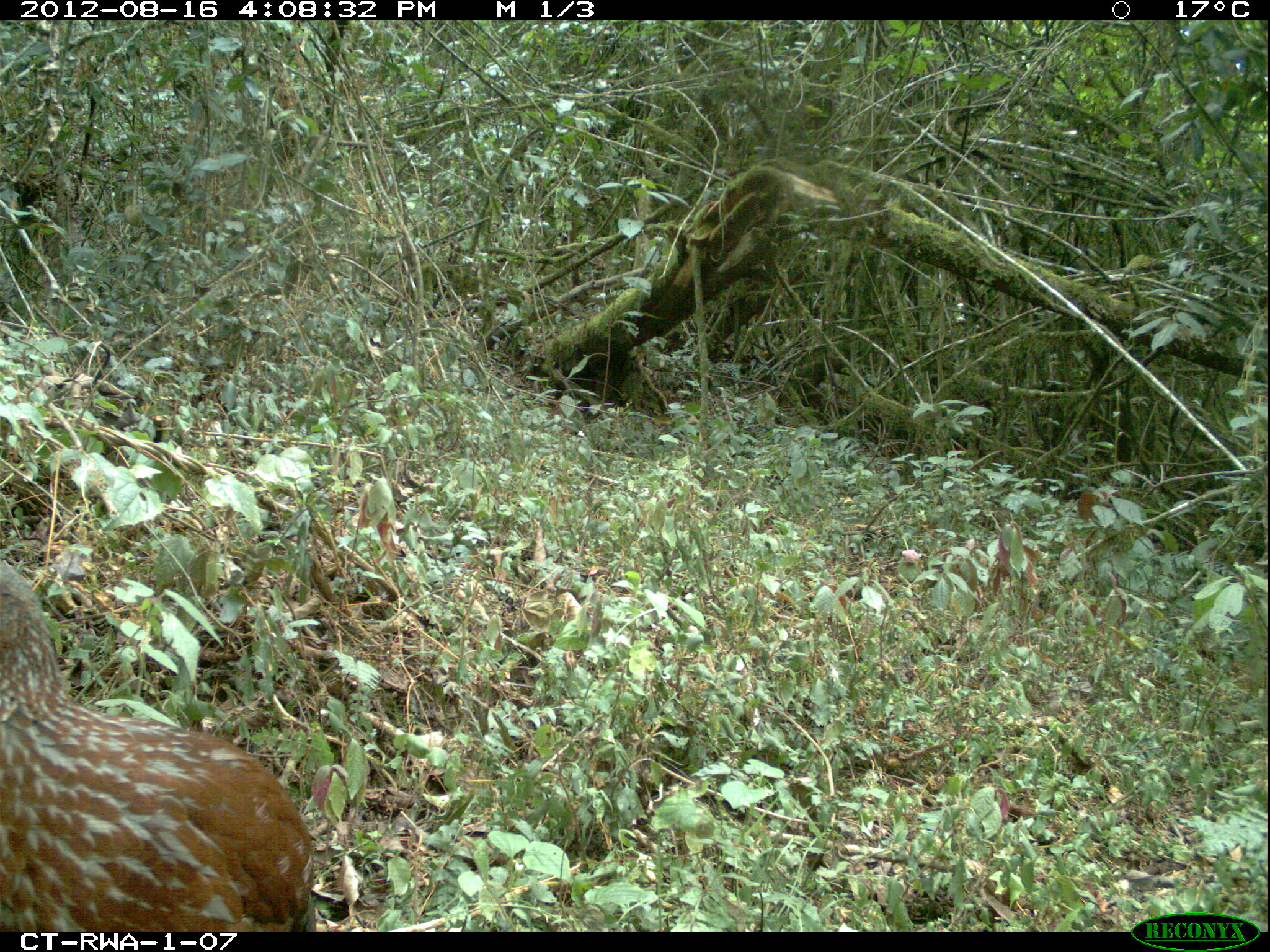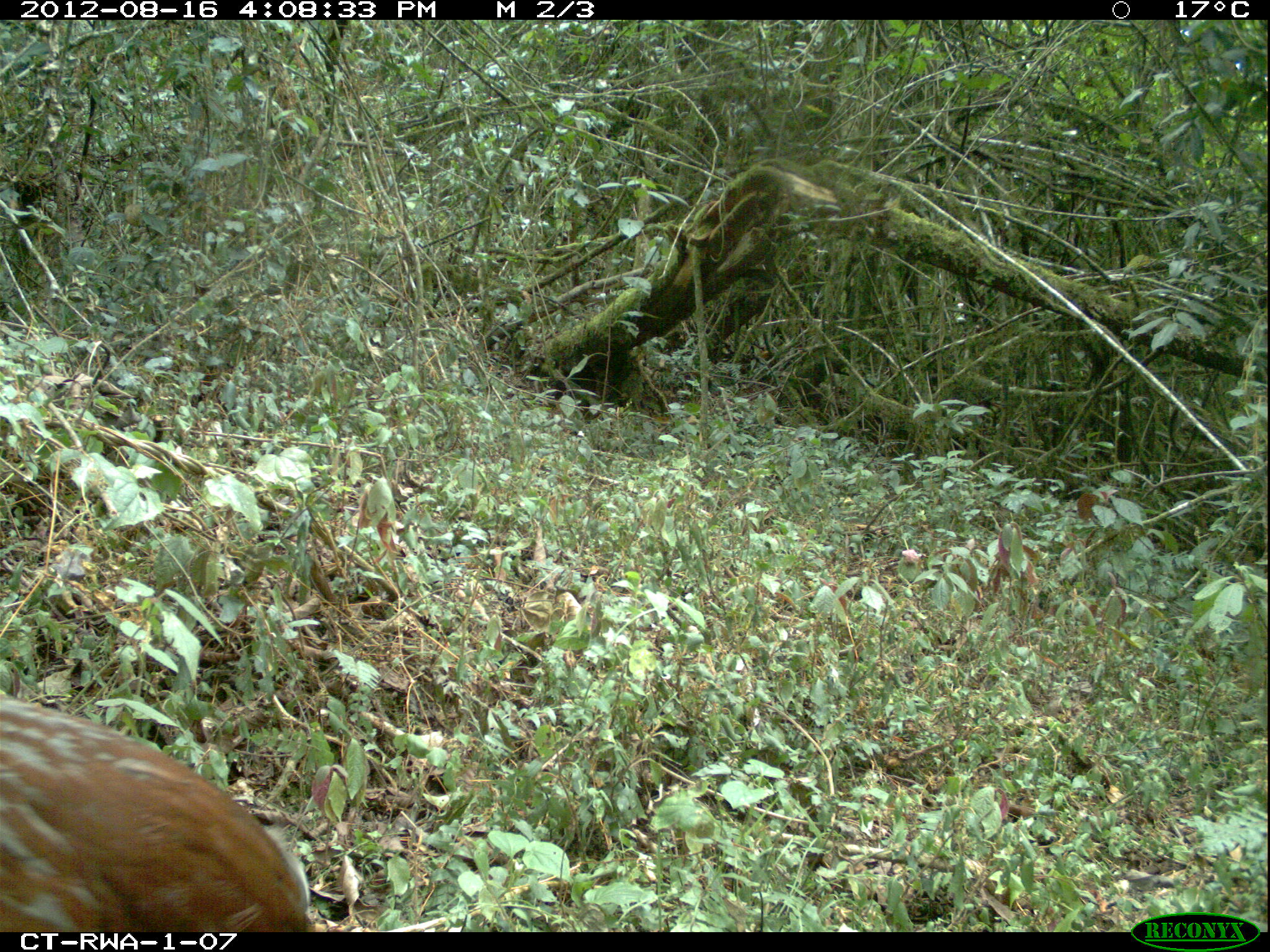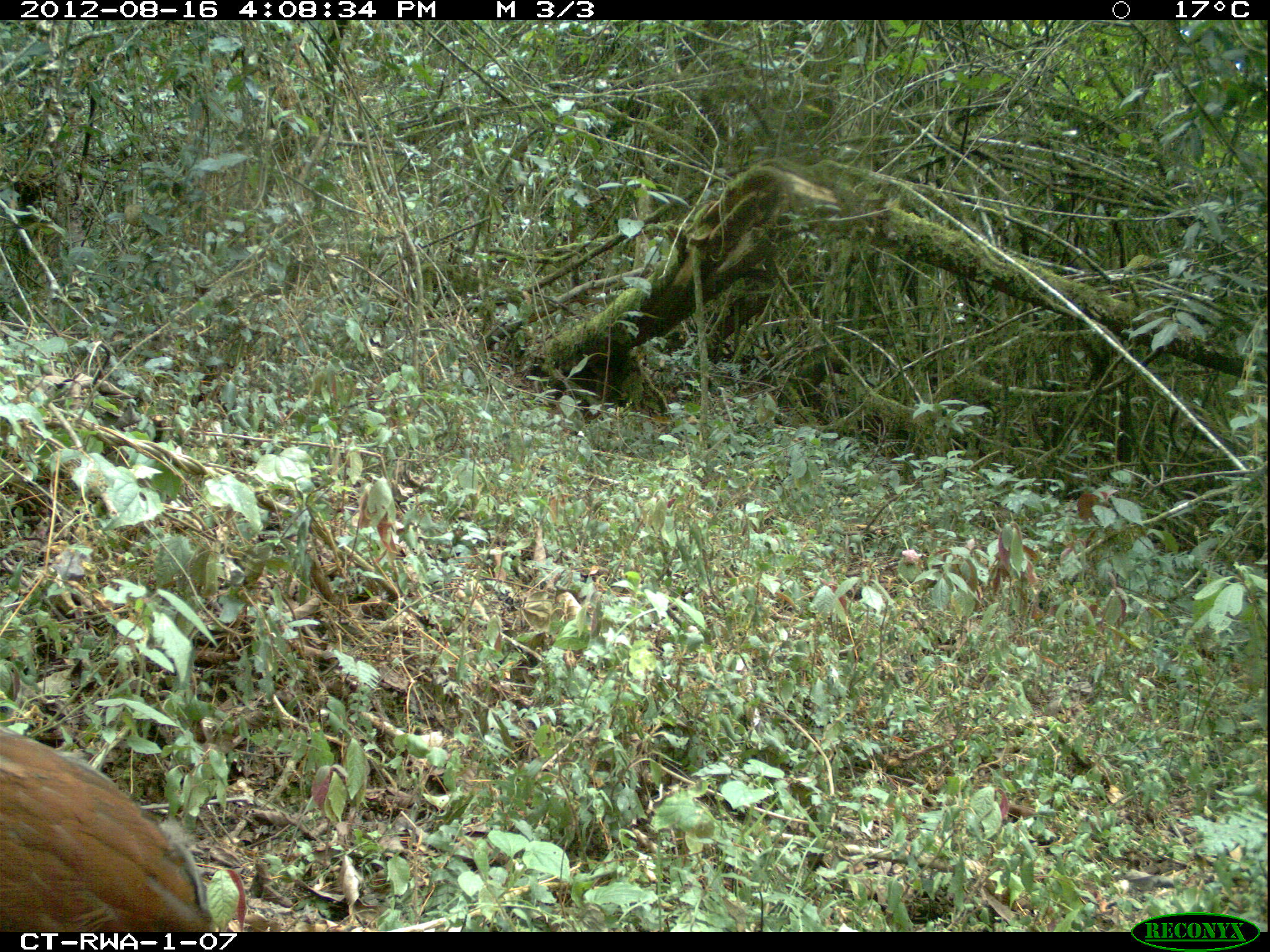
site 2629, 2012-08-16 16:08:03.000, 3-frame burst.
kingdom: Animalia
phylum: Chordata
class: Aves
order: Galliformes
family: Phasianidae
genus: Pternistis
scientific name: Pternistis nobilis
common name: handsome francolin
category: francolinus nobilis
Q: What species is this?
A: Francolinus nobilis (handsome francolin) (Pternistis nobilis).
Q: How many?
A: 1.